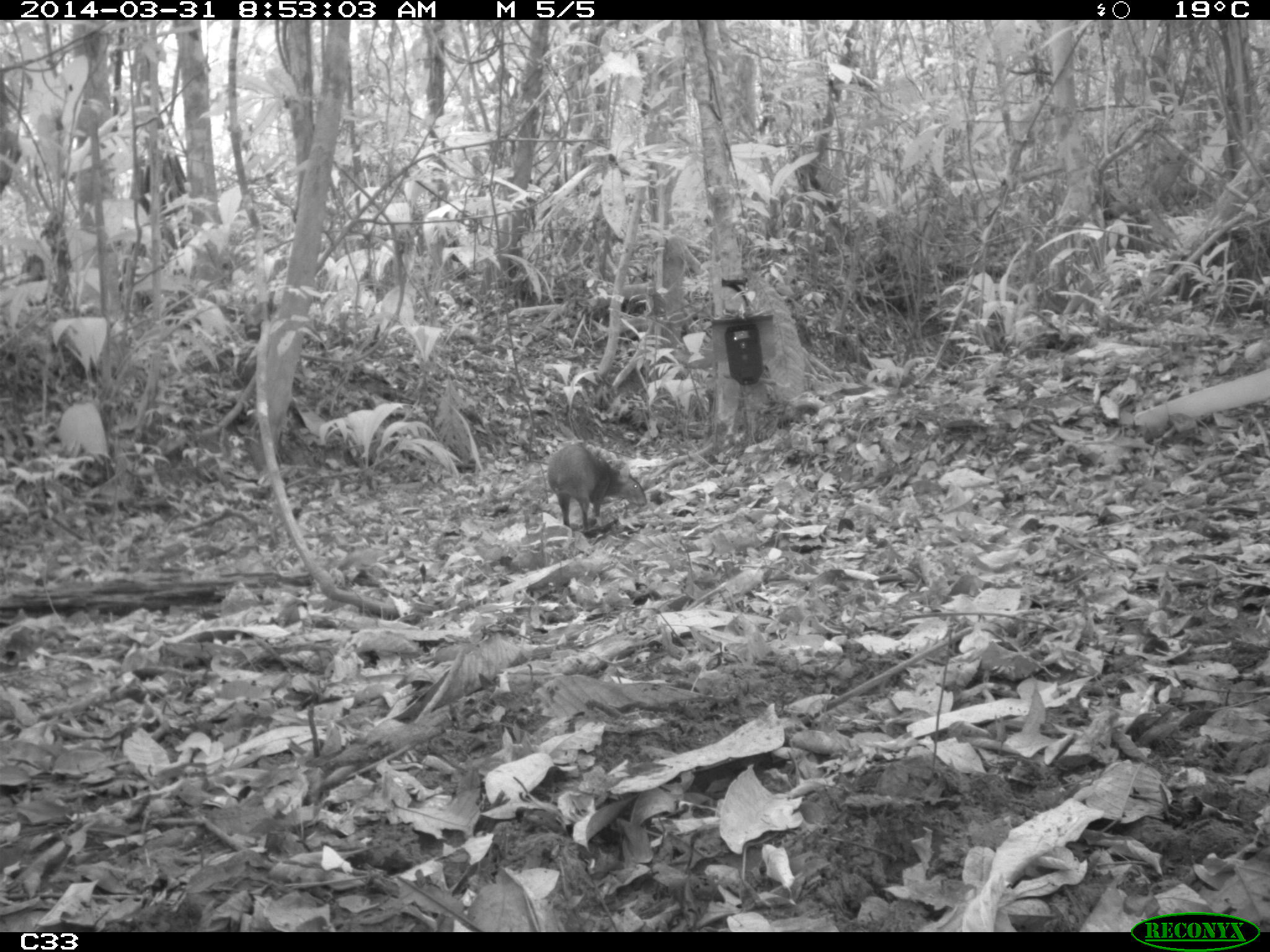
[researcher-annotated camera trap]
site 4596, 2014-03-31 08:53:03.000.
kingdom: Animalia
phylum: Chordata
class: Mammalia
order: Rodentia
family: Dasyproctidae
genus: Dasyprocta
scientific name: Dasyprocta leporina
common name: red-rumped agouti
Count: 1.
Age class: adult.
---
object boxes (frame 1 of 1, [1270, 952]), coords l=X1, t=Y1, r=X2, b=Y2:
dasyprocta leporina: l=548, t=442, r=647, b=533